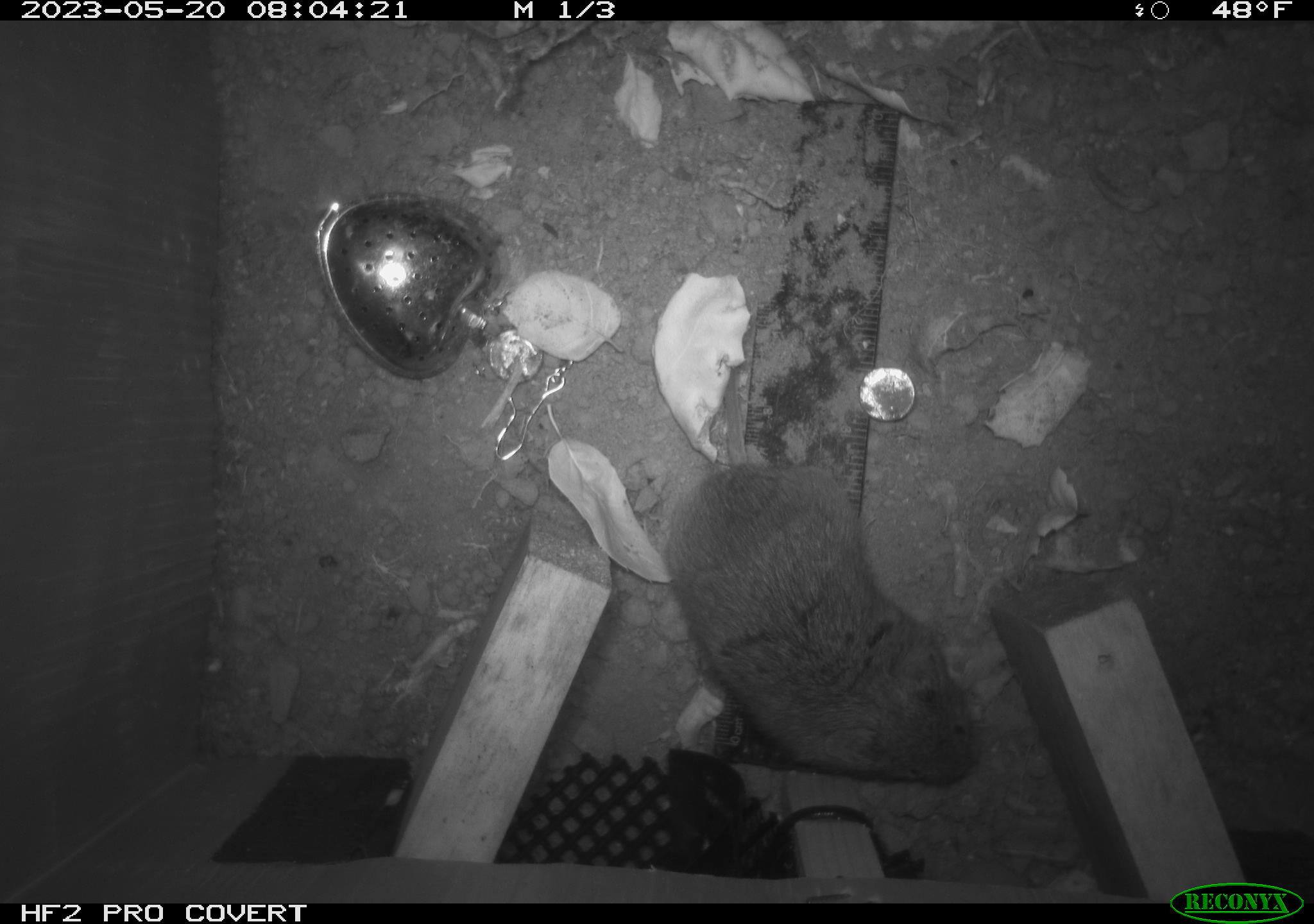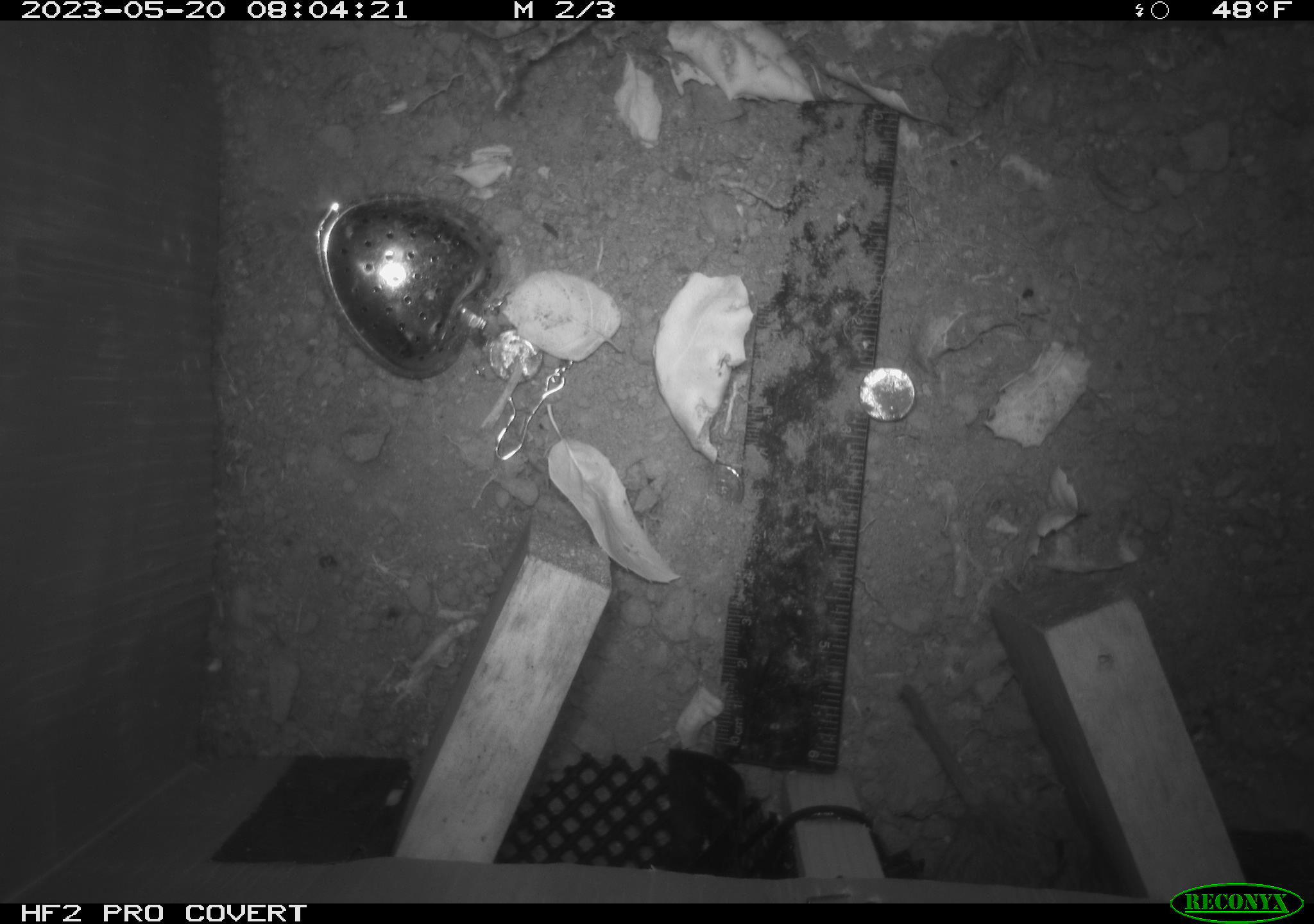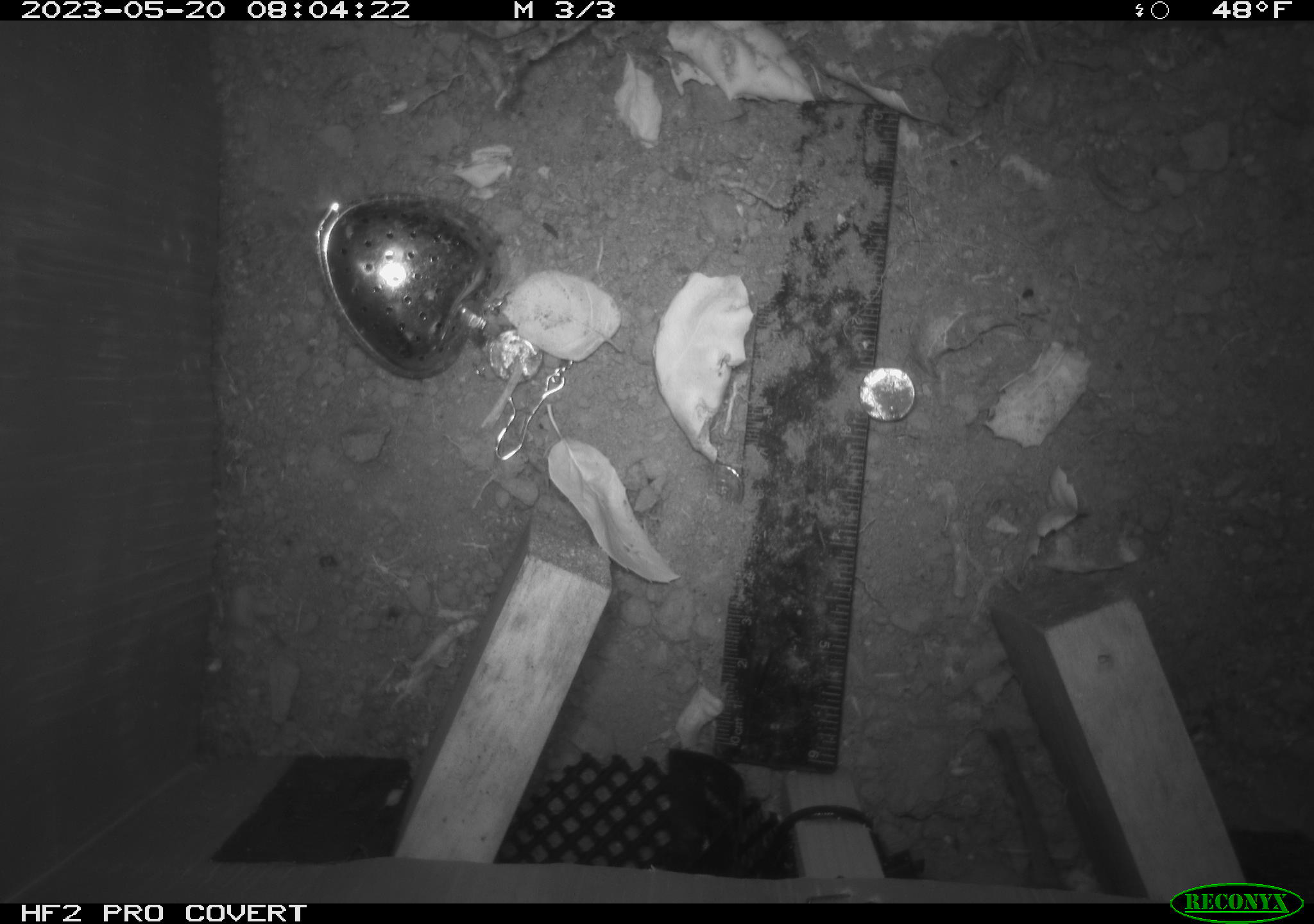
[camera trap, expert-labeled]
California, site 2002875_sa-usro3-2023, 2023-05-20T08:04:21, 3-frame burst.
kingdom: Animalia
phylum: Chordata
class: Mammalia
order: Rodentia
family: Cricetidae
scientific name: Arvicolinae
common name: voles, lemmings, and muskrats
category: arvicolinae subfamily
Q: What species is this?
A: Arvicolinae subfamily (voles, lemmings, and muskrats) (Arvicolinae).